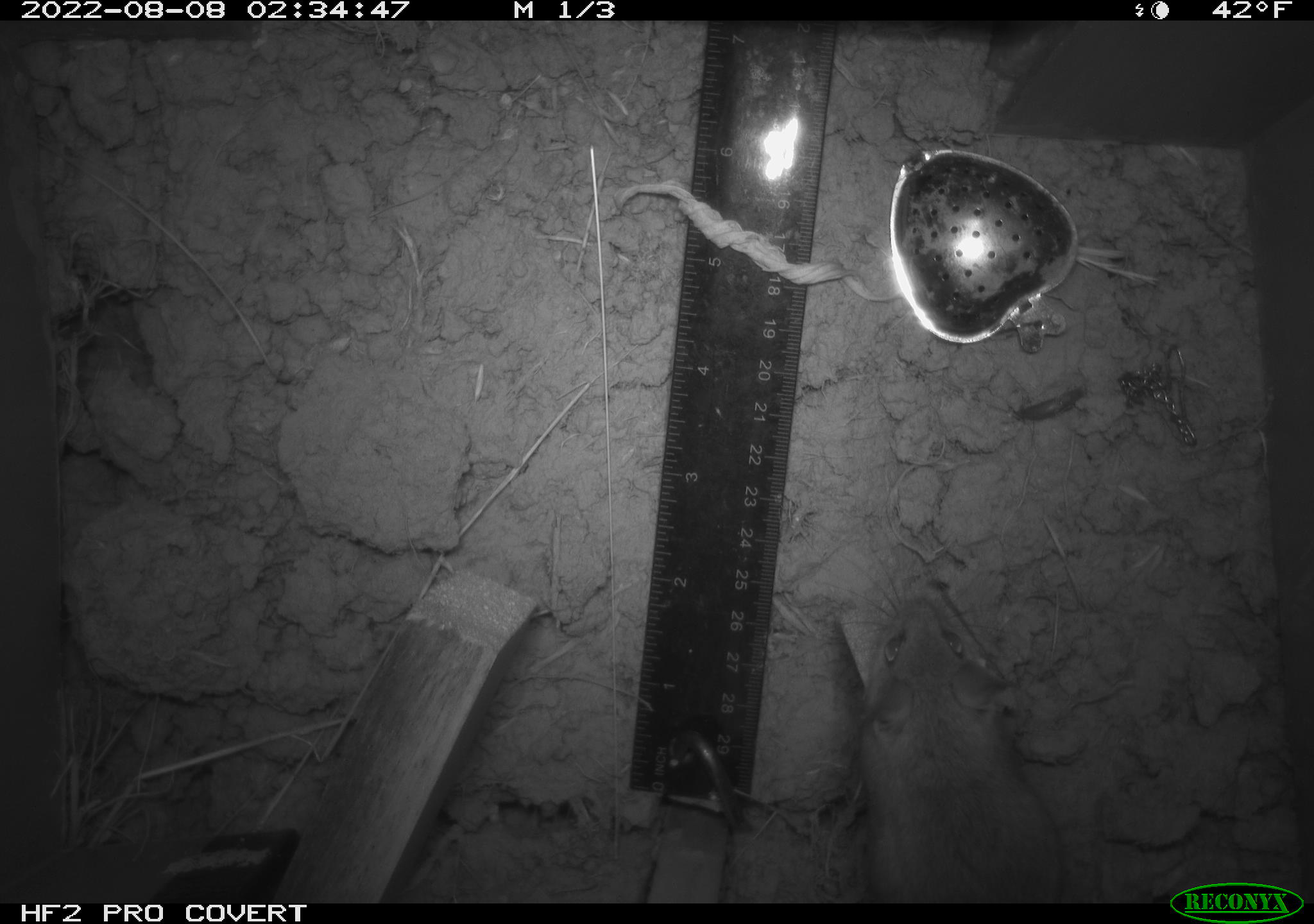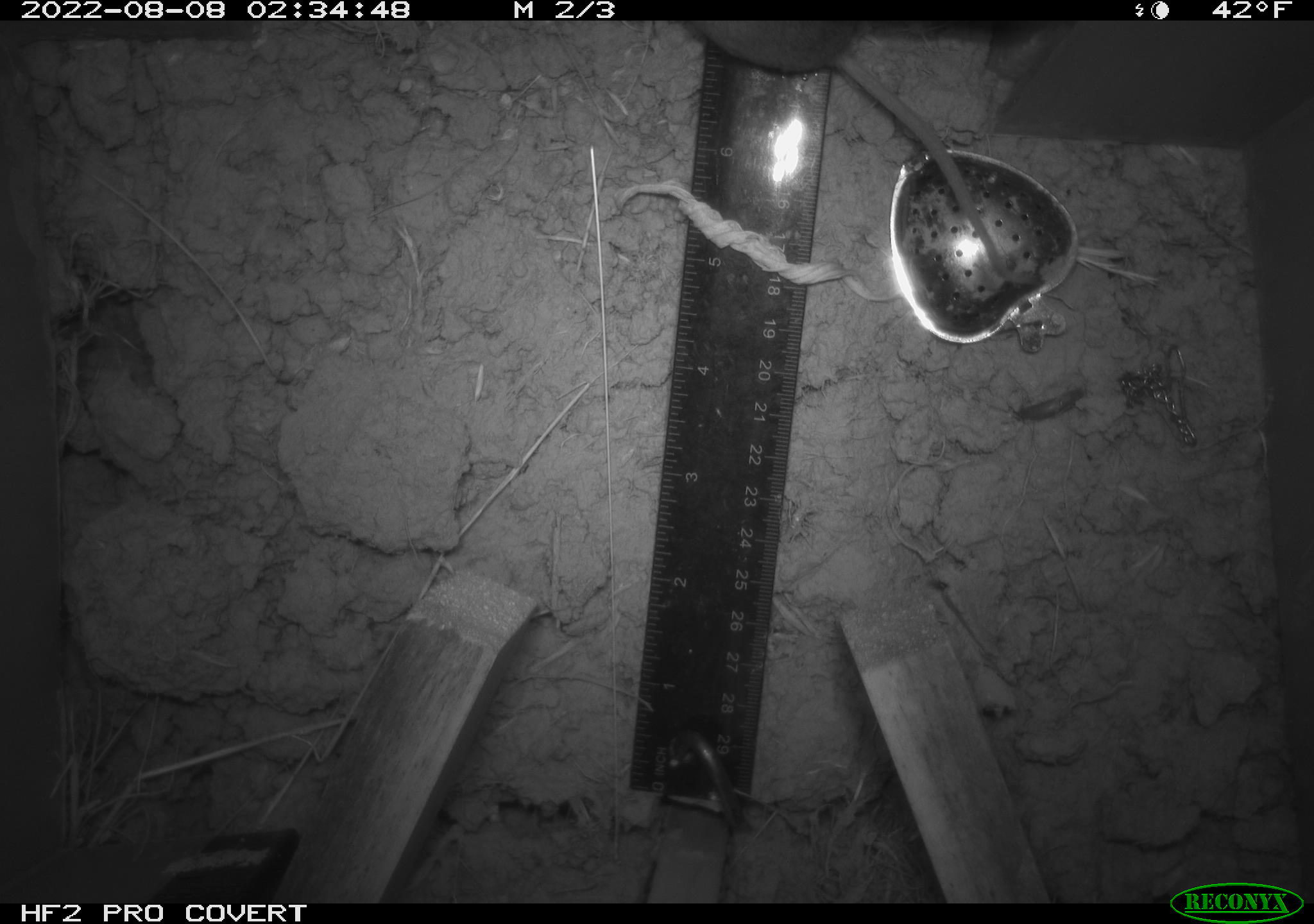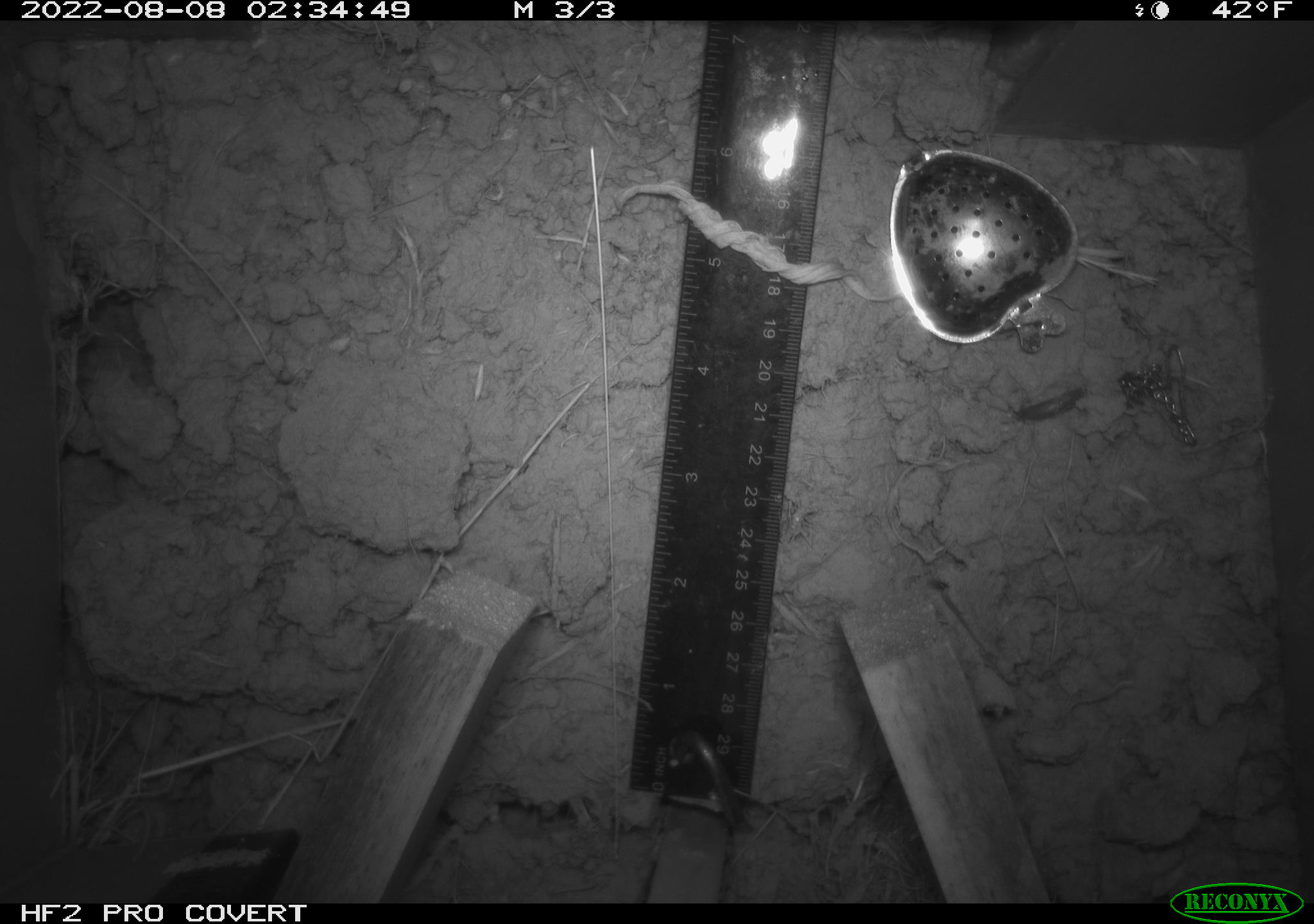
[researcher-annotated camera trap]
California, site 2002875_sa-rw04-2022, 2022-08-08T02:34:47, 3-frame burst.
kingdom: Animalia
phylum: Chordata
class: Mammalia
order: Rodentia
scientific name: Rodentia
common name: mouse species